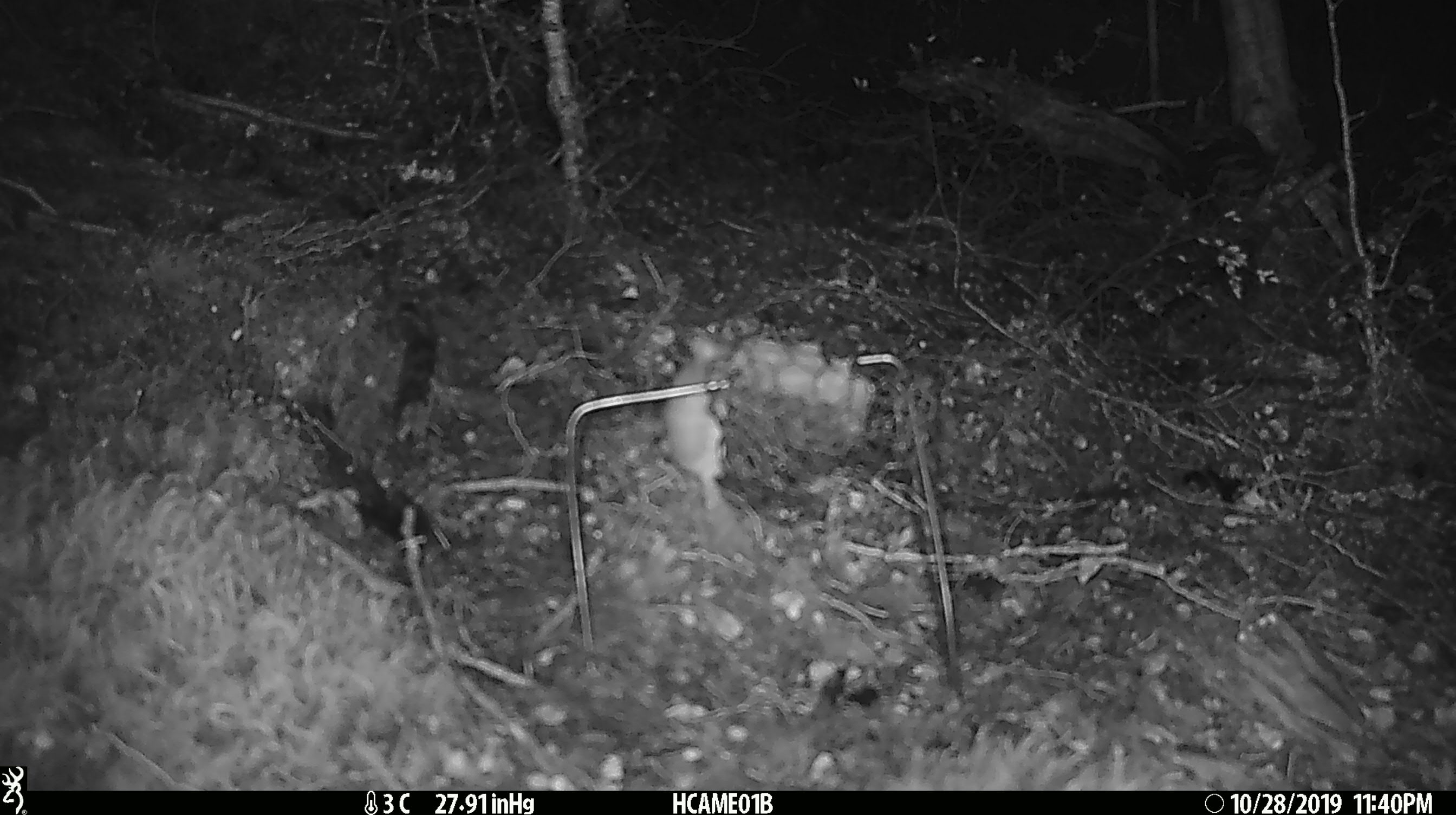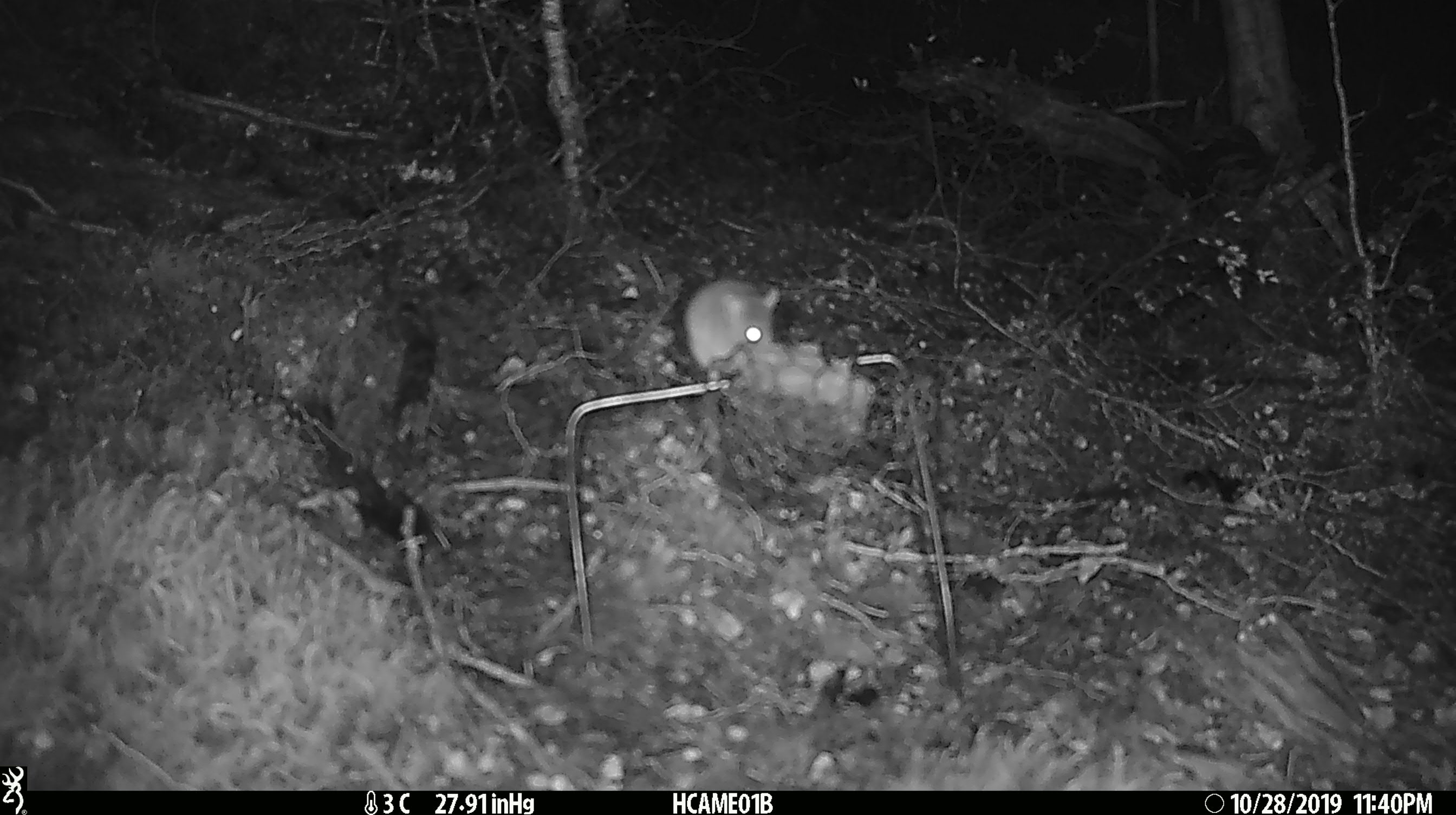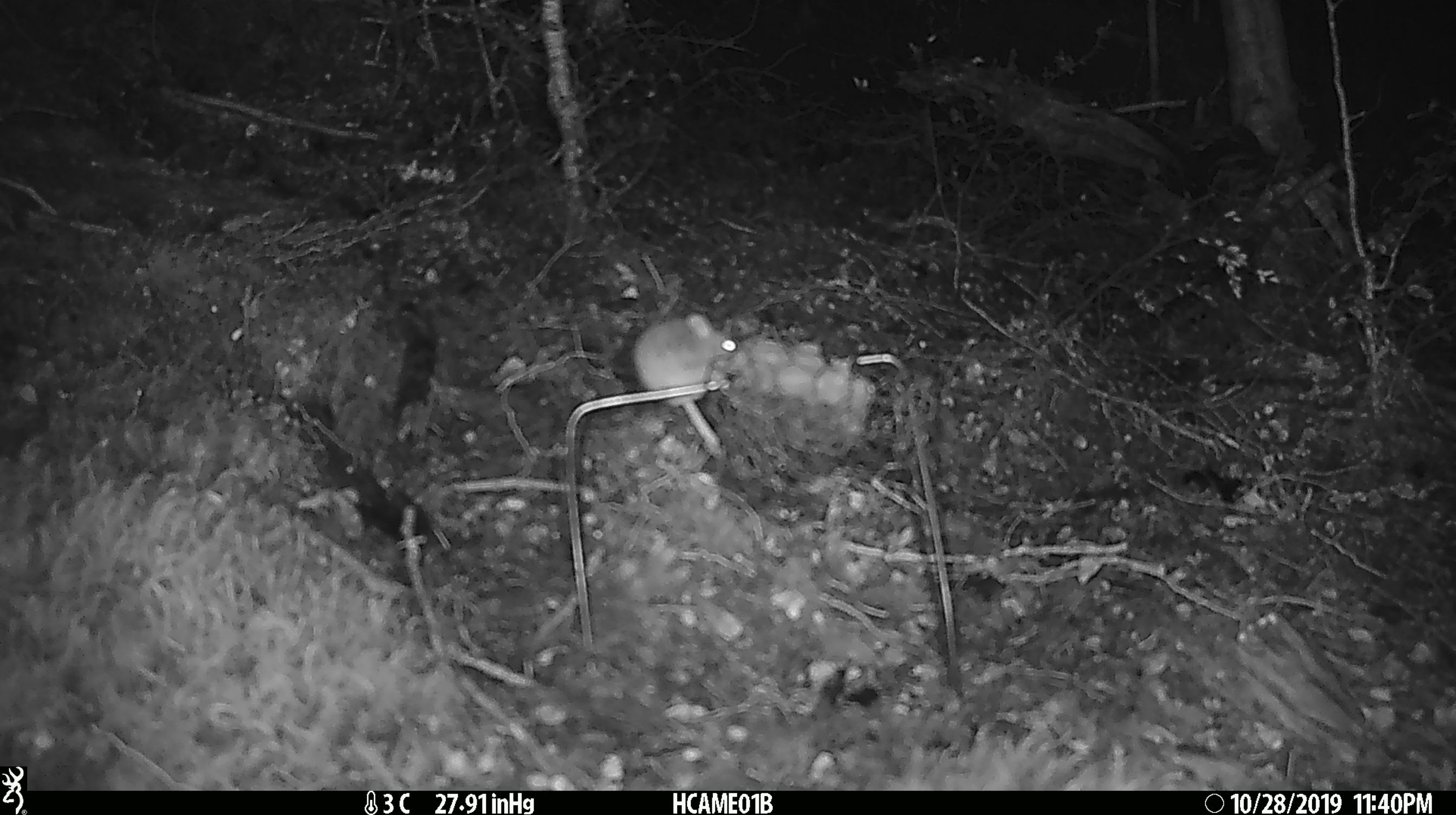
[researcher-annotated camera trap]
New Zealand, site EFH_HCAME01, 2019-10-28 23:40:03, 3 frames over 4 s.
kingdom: Animalia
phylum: Chordata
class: Mammalia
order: Rodentia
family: Muridae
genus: Mus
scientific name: Mus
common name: mouse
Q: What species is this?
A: Mouse (Mus).